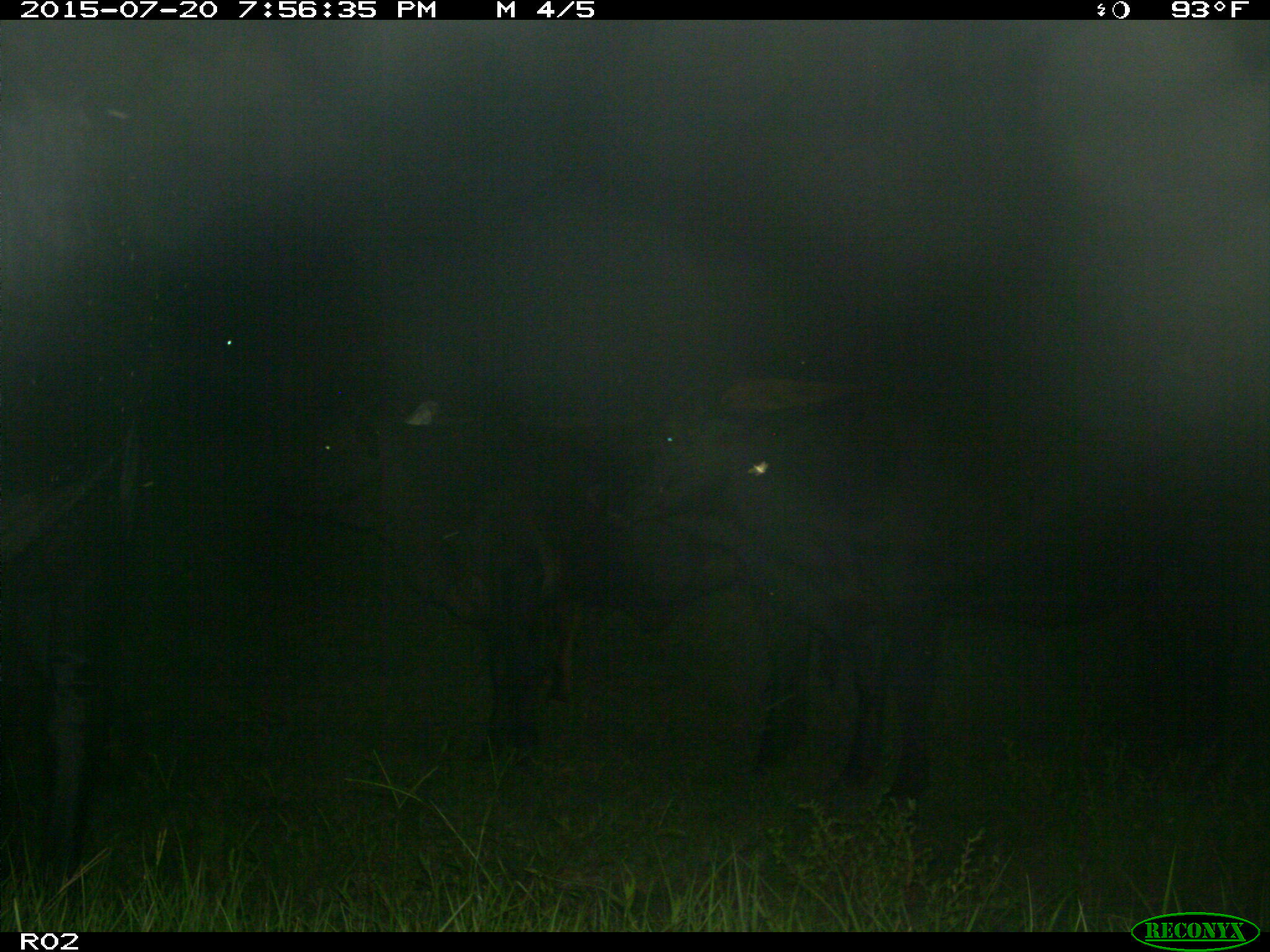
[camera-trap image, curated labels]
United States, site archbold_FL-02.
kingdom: Animalia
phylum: Chordata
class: Mammalia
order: Artiodactyla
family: Bovidae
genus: Bos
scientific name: Bos taurus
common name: domestic cow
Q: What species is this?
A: Bos taurus (domestic cow).